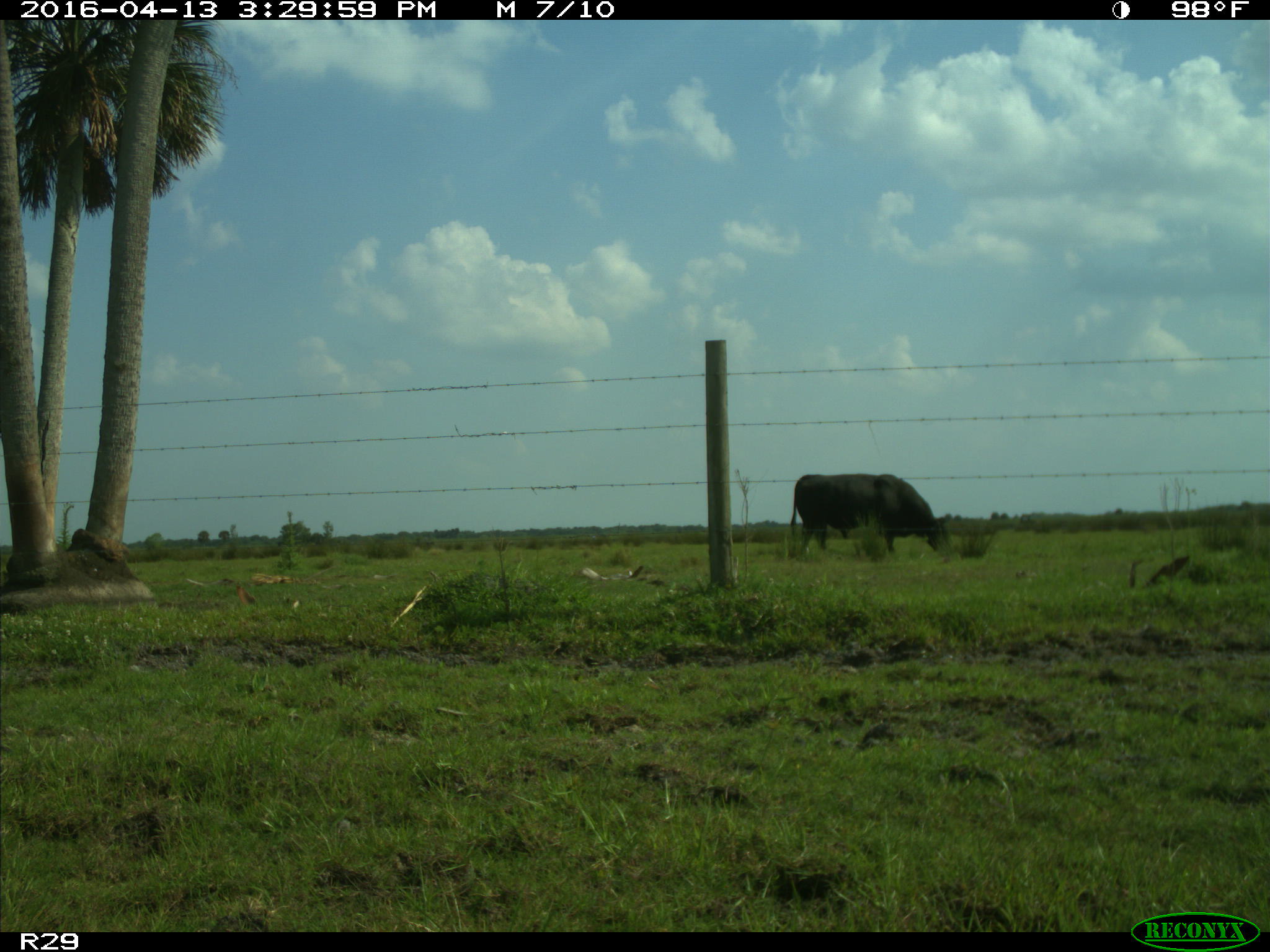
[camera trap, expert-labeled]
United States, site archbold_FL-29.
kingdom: Animalia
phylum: Chordata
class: Mammalia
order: Artiodactyla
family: Bovidae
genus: Bos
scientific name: Bos taurus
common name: domestic cow